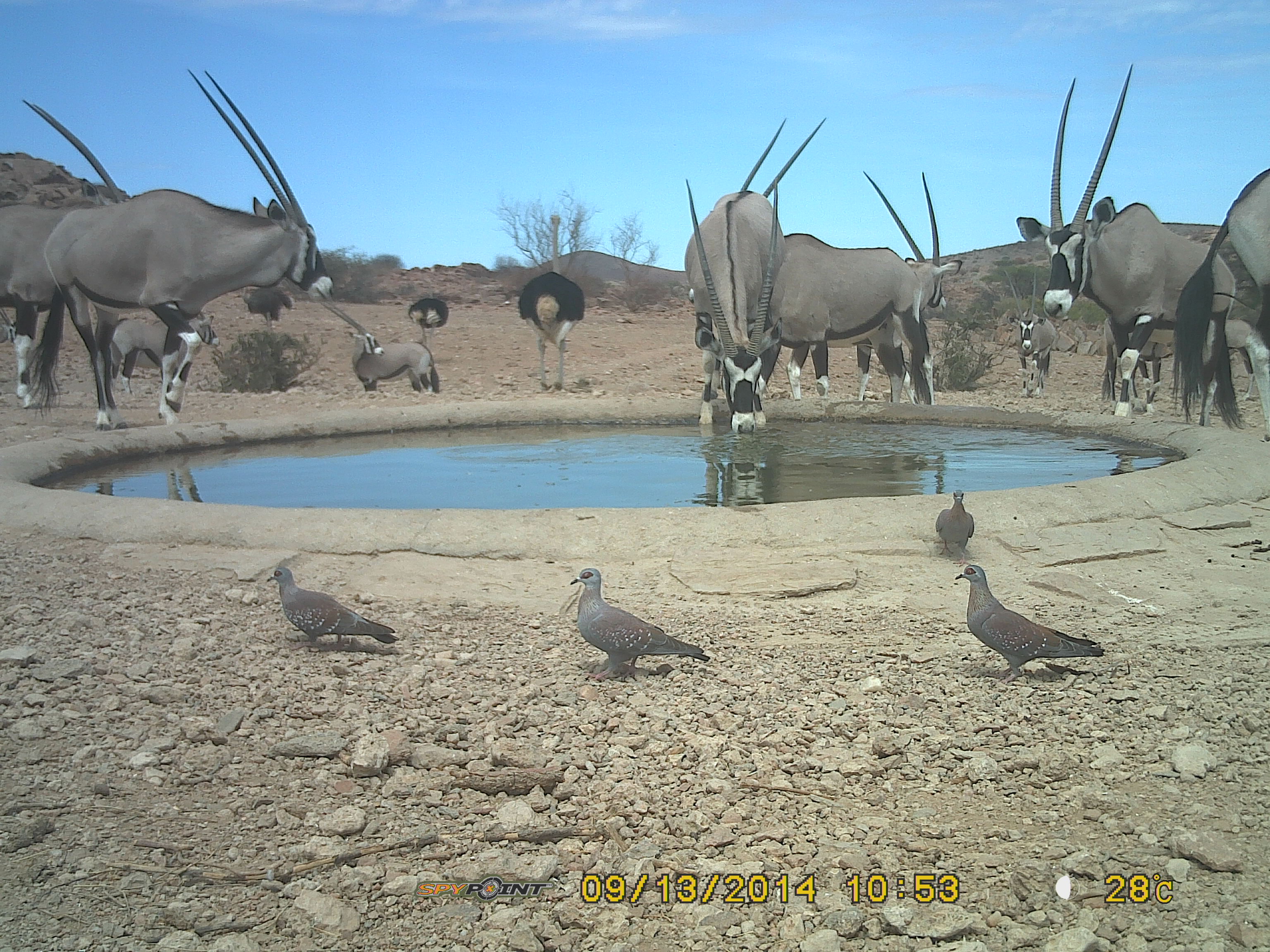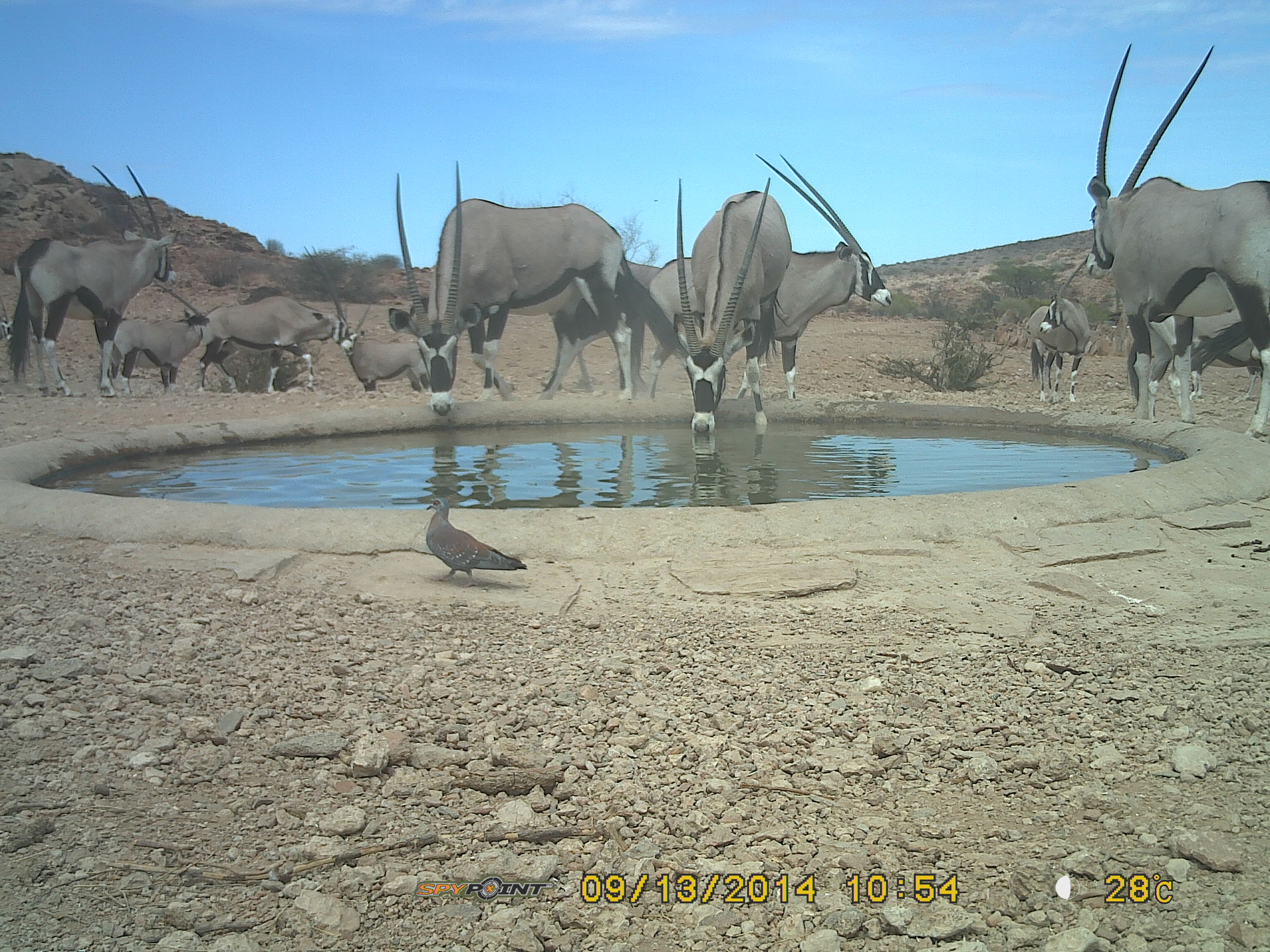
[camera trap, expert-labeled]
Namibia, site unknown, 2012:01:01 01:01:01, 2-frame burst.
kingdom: Animalia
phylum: Chordata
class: Mammalia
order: Artiodactyla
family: Bovidae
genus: Oryx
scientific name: Oryx gazella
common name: gemsbok